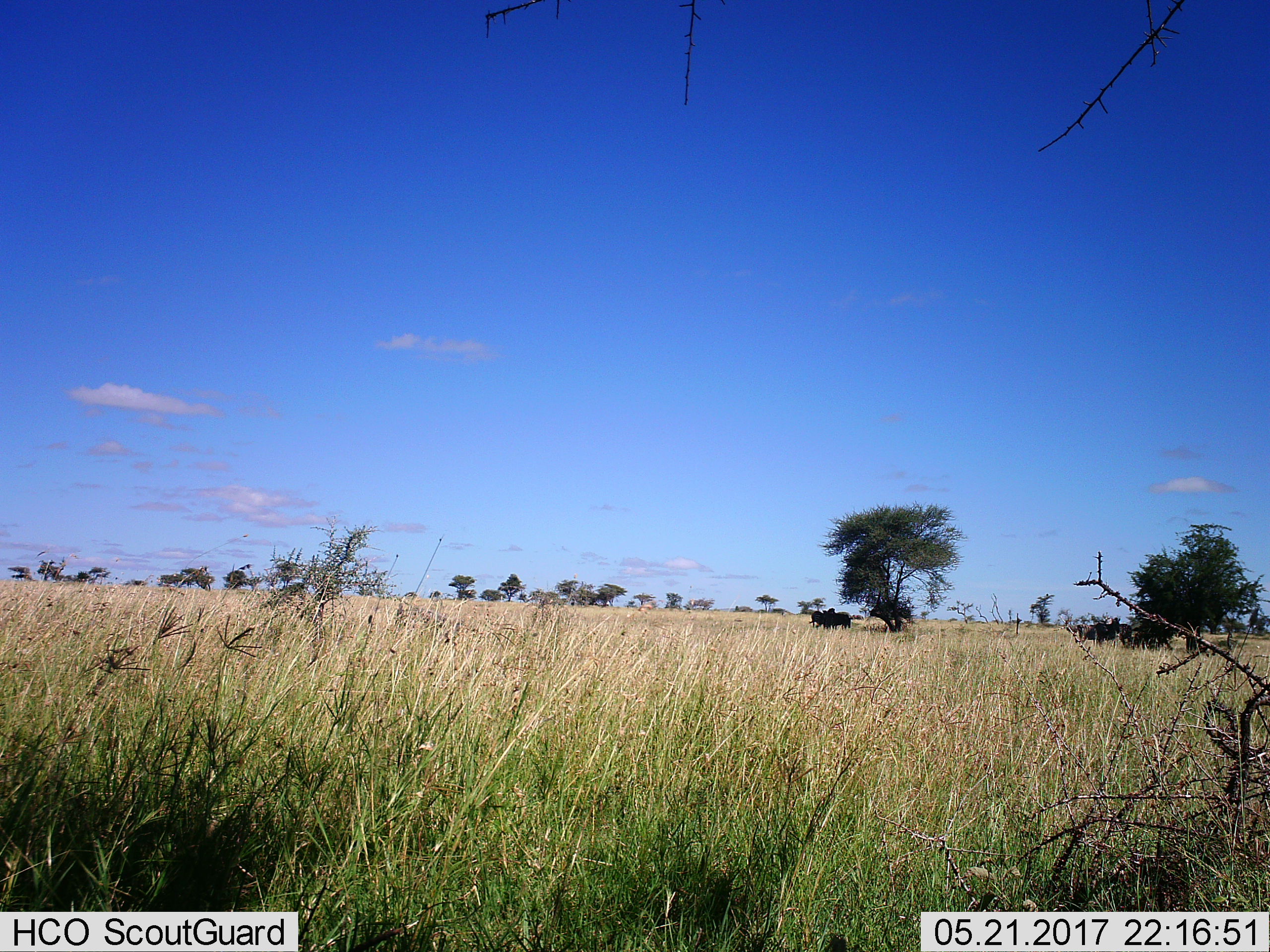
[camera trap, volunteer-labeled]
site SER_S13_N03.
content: unidentified animal